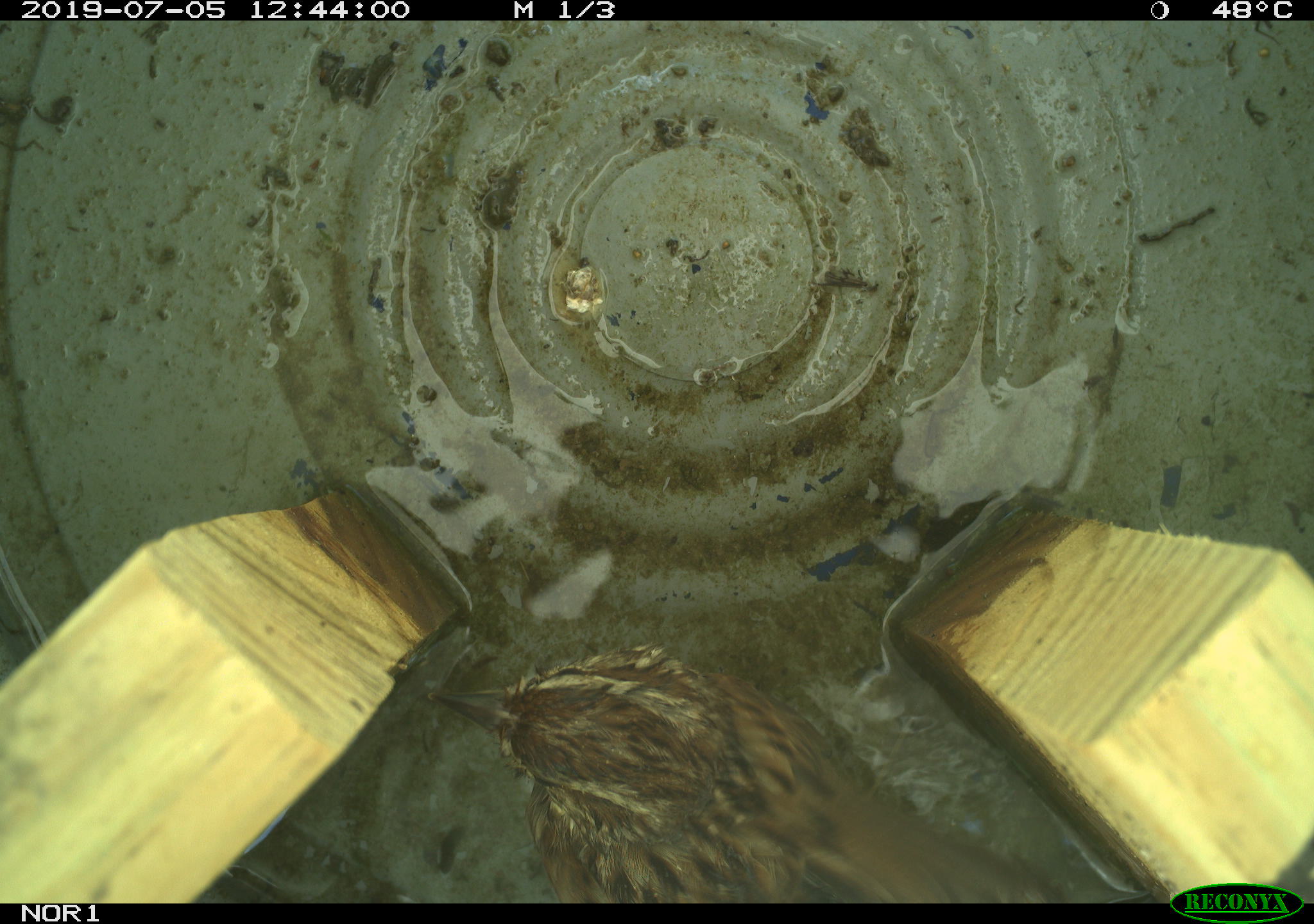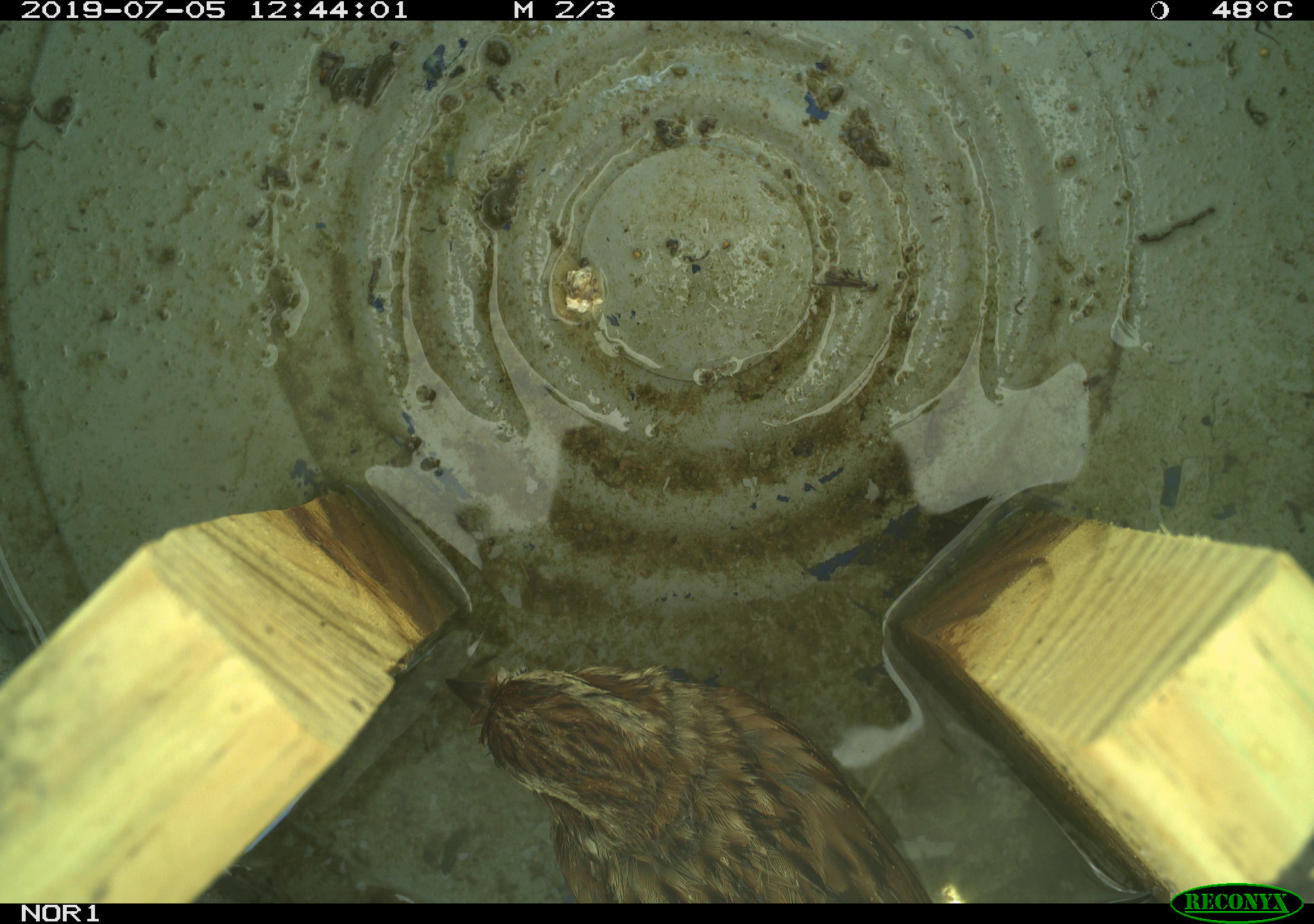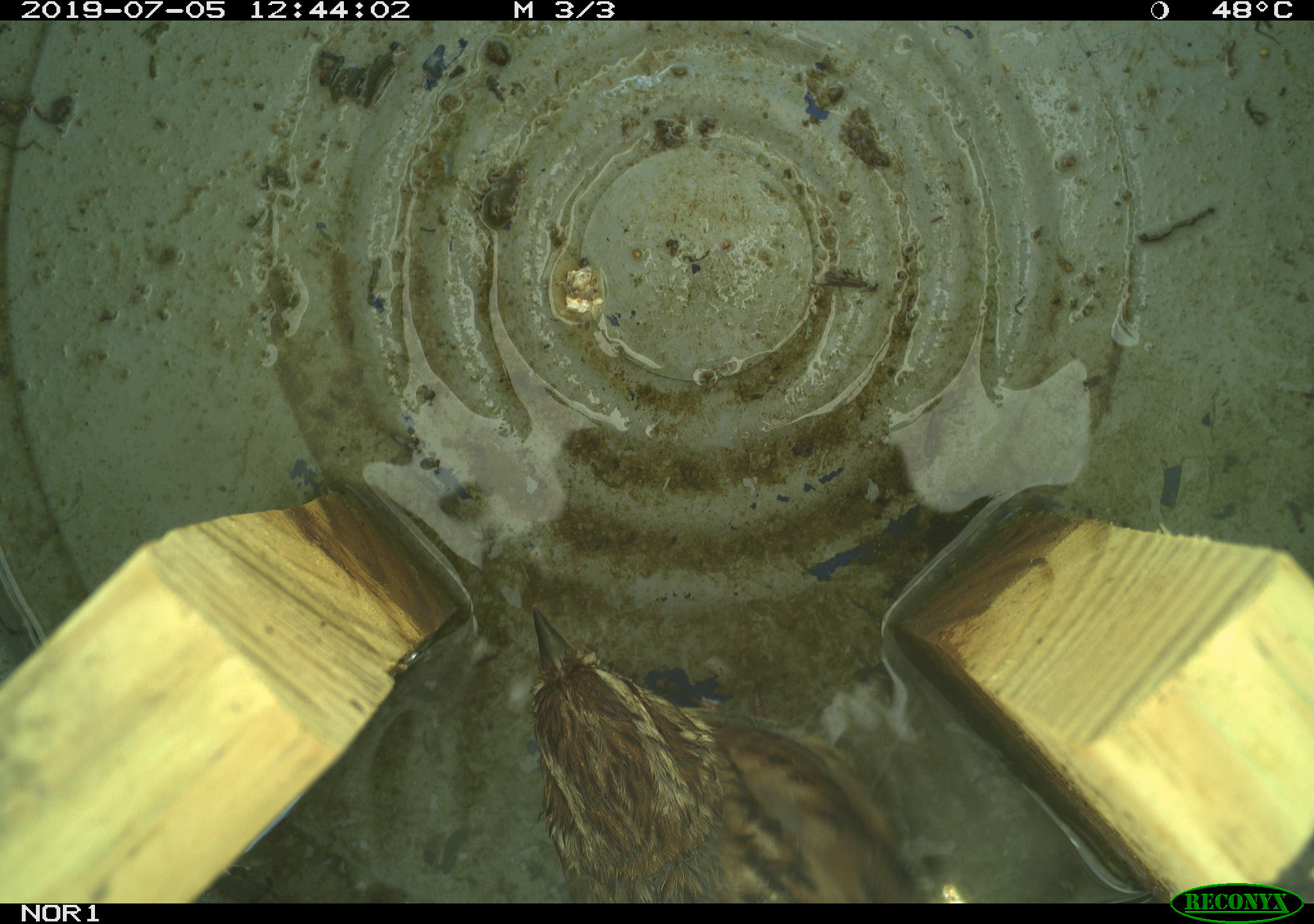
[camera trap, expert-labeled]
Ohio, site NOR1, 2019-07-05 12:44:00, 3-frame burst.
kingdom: Animalia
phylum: Chordata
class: Aves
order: Passeriformes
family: Passerellidae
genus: Melospiza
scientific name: Melospiza melodia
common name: song sparrow